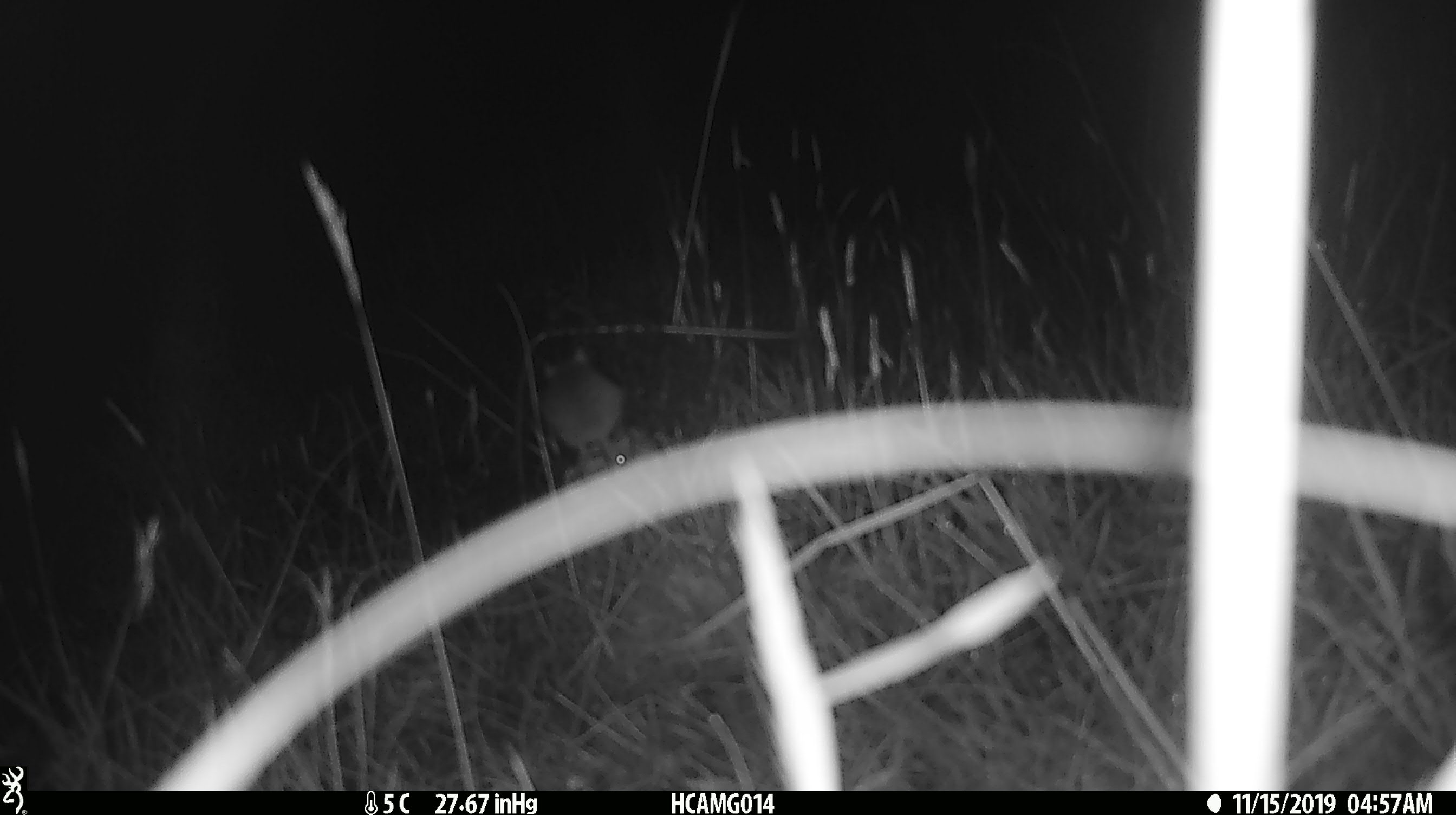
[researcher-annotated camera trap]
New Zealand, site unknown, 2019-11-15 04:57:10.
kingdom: Animalia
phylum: Chordata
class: Mammalia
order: Rodentia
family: Muridae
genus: Mus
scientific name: Mus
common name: mouse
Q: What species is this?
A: Mouse (Mus).